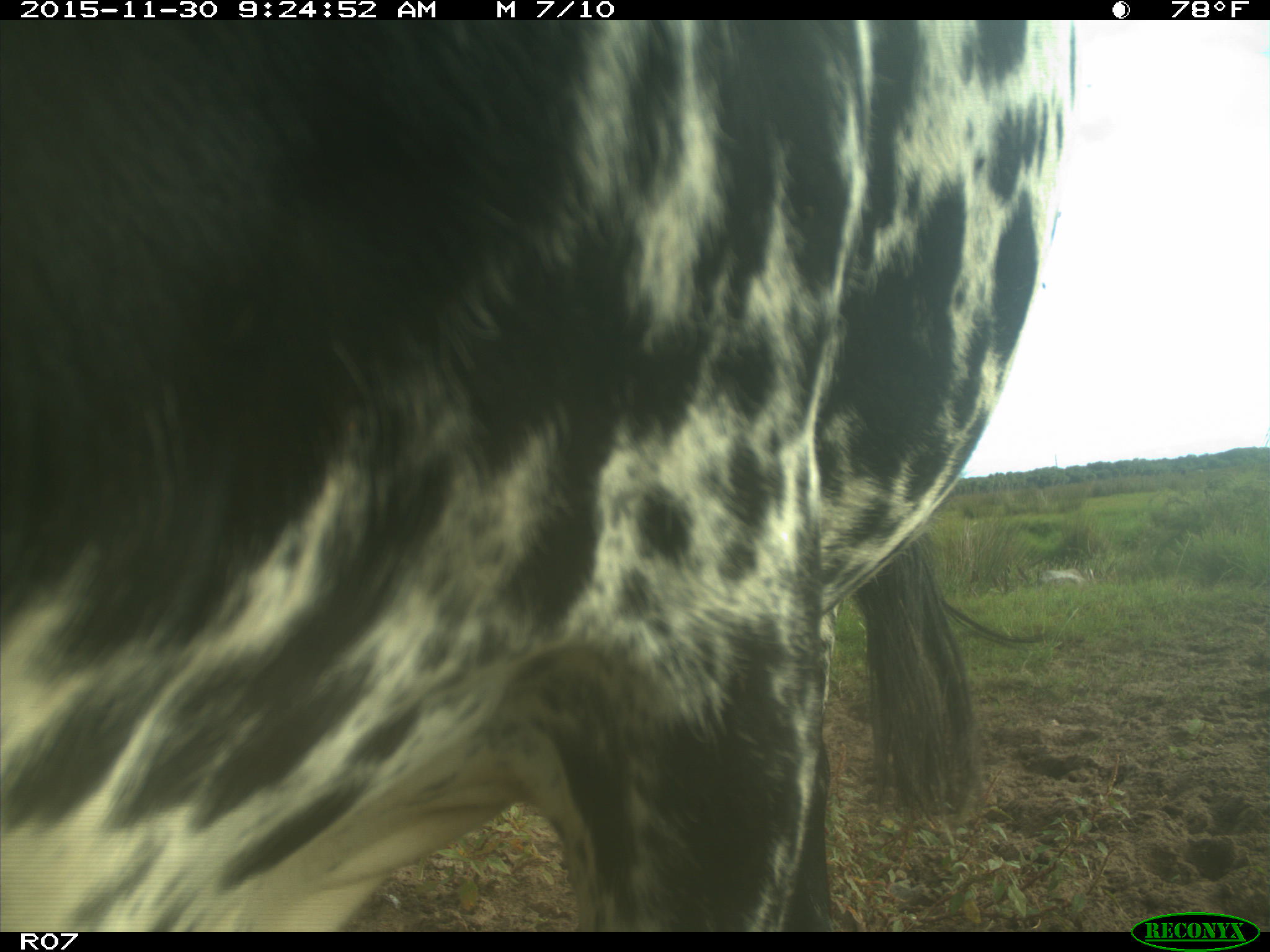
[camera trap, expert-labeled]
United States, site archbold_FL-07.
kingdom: Animalia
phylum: Chordata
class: Mammalia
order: Artiodactyla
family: Bovidae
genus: Bos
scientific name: Bos taurus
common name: domestic cow